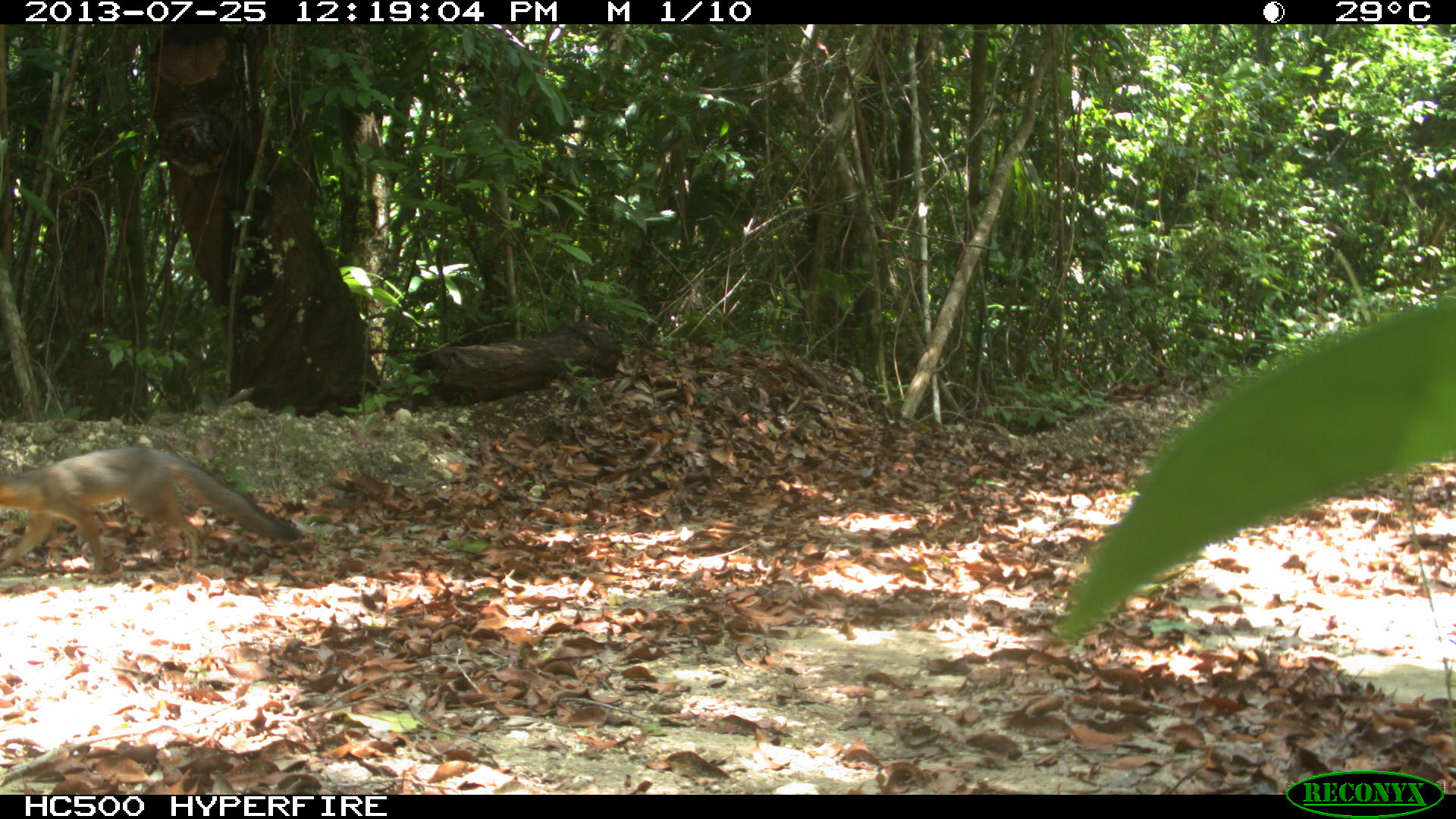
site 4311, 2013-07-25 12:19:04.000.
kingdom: Animalia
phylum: Chordata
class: Mammalia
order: Carnivora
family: Canidae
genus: Urocyon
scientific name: Urocyon cinereoargenteus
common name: gray fox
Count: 1.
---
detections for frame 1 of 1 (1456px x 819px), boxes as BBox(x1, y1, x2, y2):
urocyon cinereoargenteus: BBox(0, 443, 306, 585)